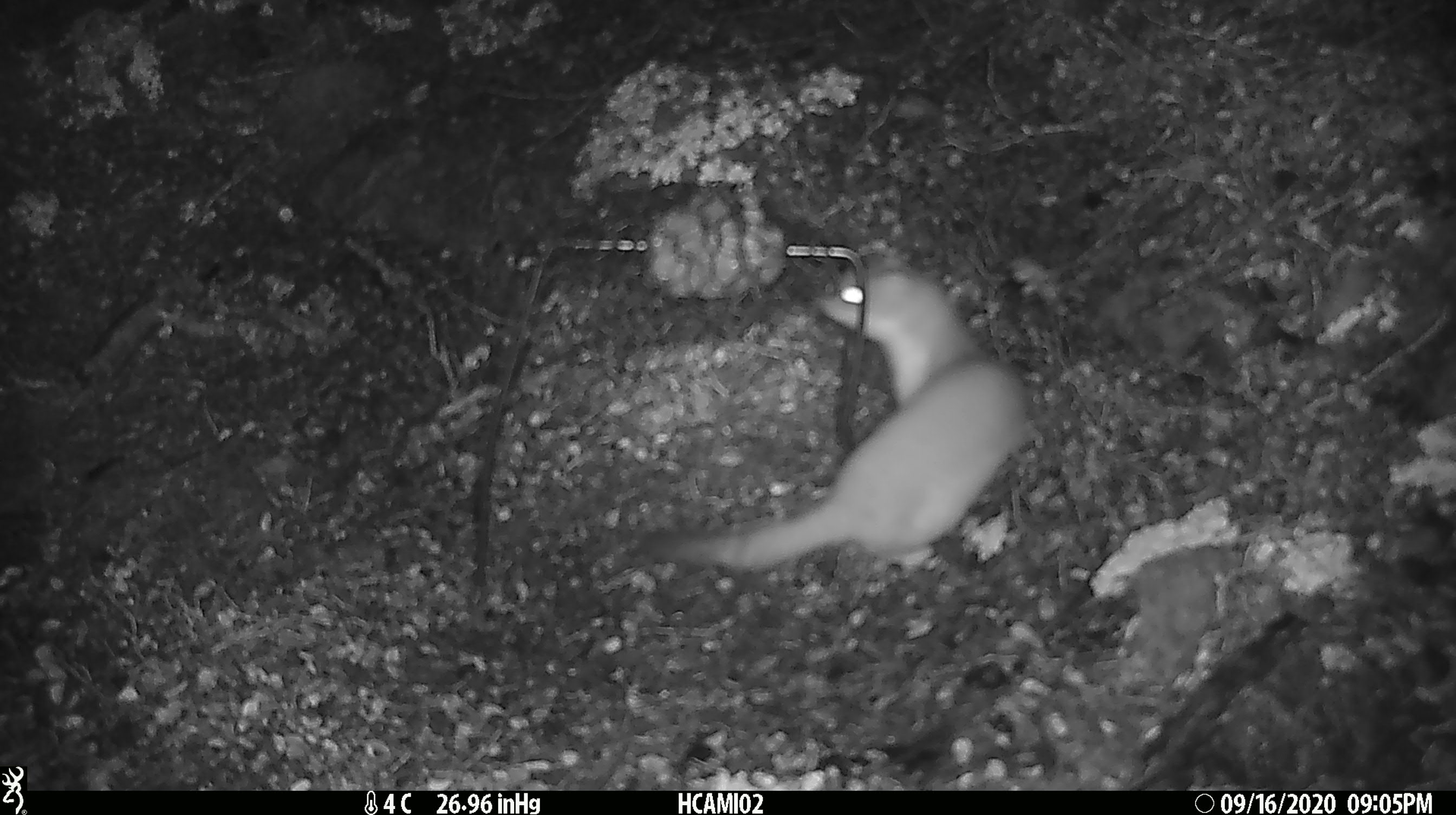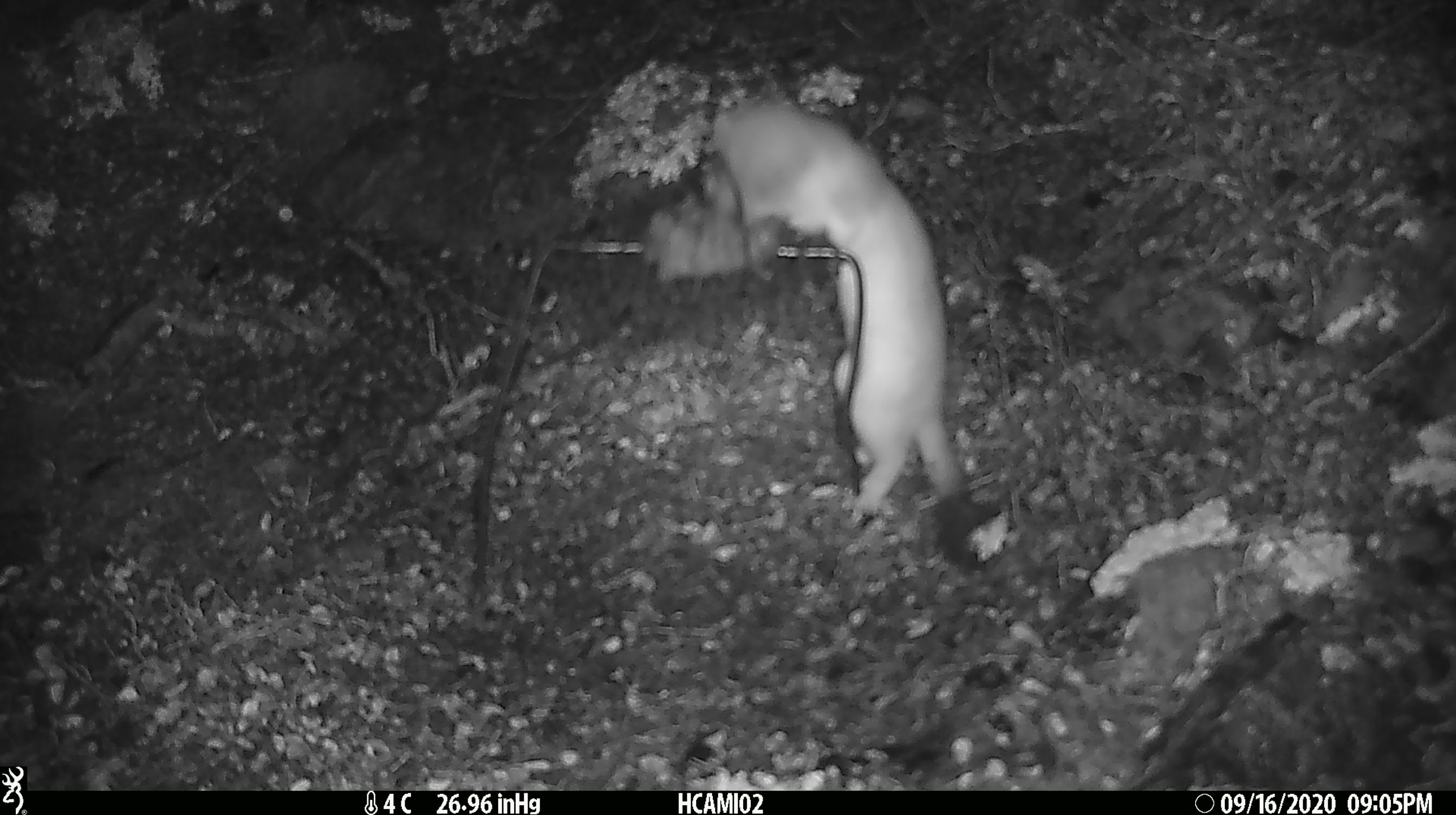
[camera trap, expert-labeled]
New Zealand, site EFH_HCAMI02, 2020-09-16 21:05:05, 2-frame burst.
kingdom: Animalia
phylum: Chordata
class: Mammalia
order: Carnivora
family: Mustelidae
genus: Mustela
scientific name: Mustela erminea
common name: stoat